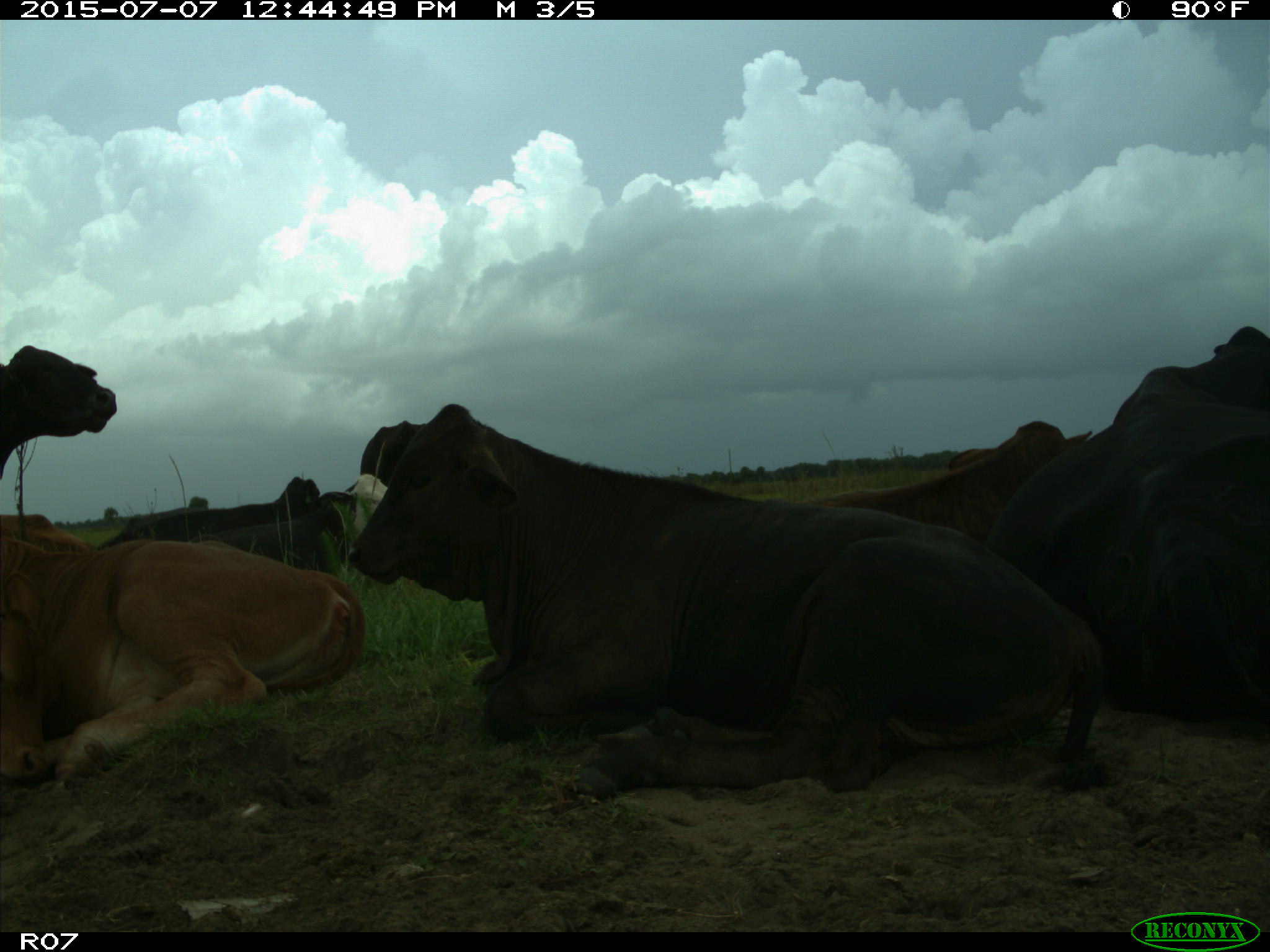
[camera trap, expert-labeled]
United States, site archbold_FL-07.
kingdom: Animalia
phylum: Chordata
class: Mammalia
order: Artiodactyla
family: Bovidae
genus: Bos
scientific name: Bos taurus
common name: domestic cow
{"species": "Bos taurus (domestic cow)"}